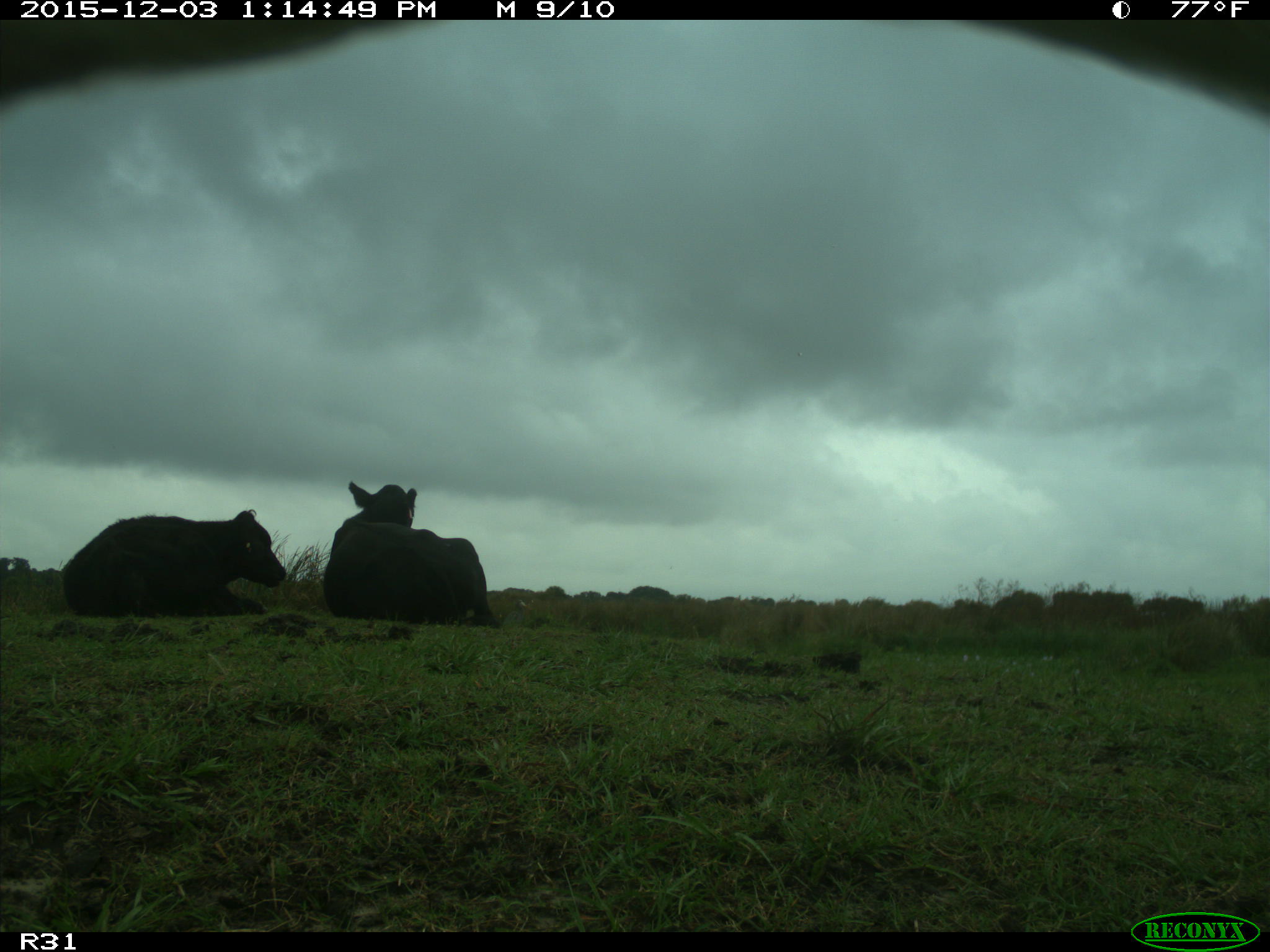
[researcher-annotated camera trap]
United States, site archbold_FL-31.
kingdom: Animalia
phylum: Chordata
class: Mammalia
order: Artiodactyla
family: Bovidae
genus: Bos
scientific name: Bos taurus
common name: domestic cow